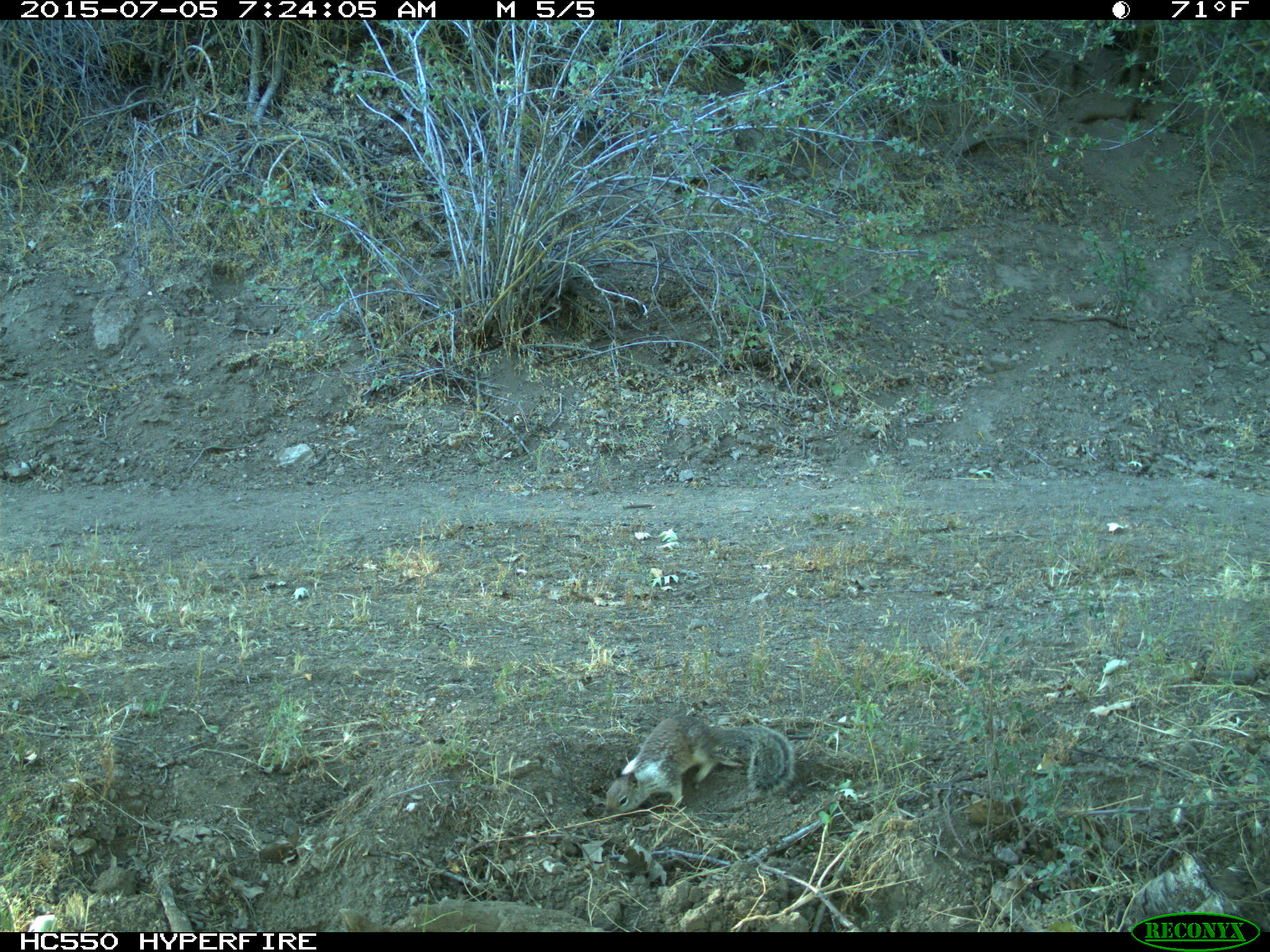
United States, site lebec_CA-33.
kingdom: Animalia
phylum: Chordata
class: Mammalia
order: Rodentia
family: Sciuridae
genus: Otospermophilus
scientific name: Otospermophilus beecheyi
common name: california ground squirrel